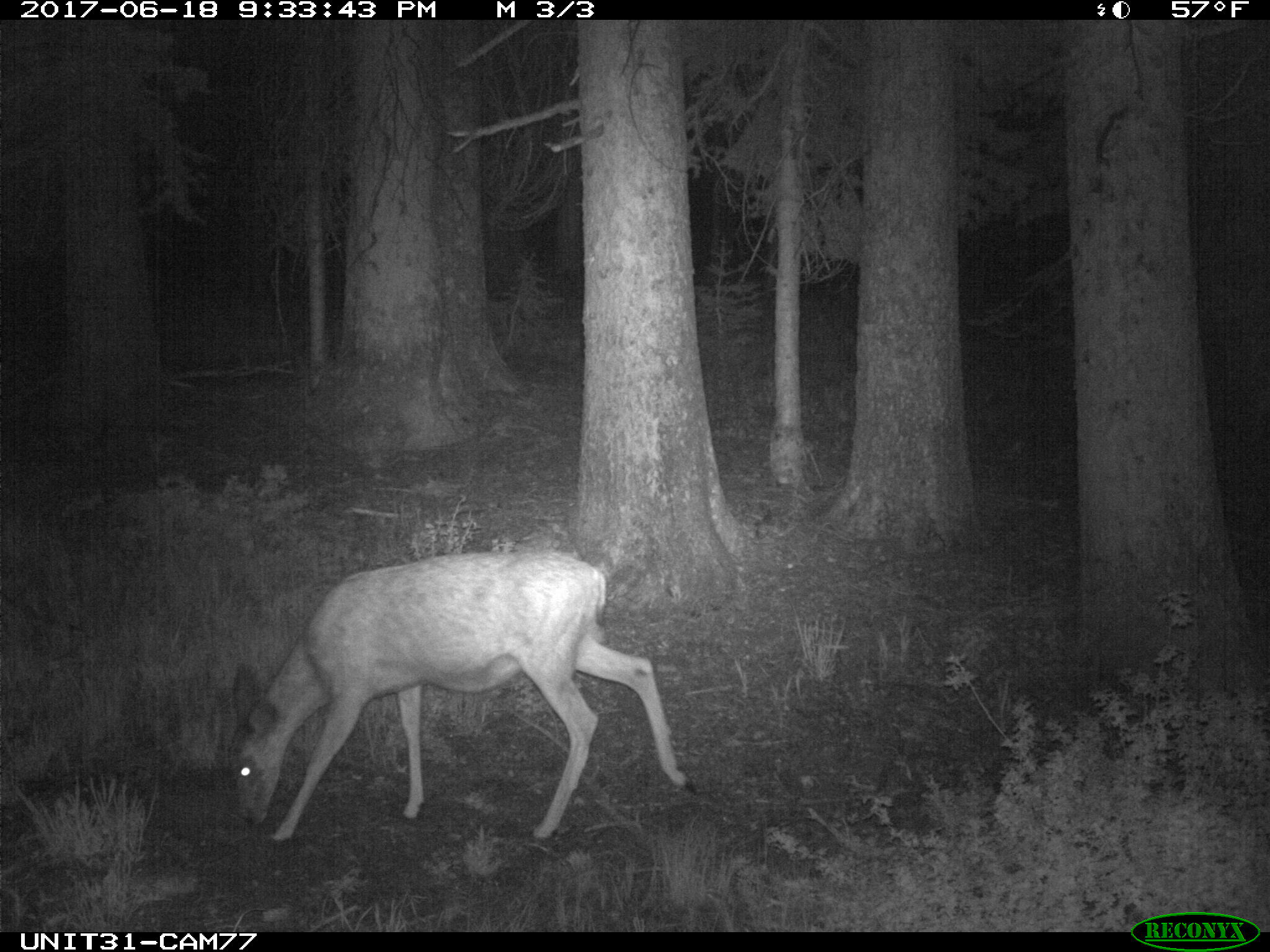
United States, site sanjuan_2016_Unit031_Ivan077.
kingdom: Animalia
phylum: Chordata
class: Mammalia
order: Artiodactyla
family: Cervidae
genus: Odocoileus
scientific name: Odocoileus hemionus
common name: mule deer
Odocoileus hemionus (mule deer).